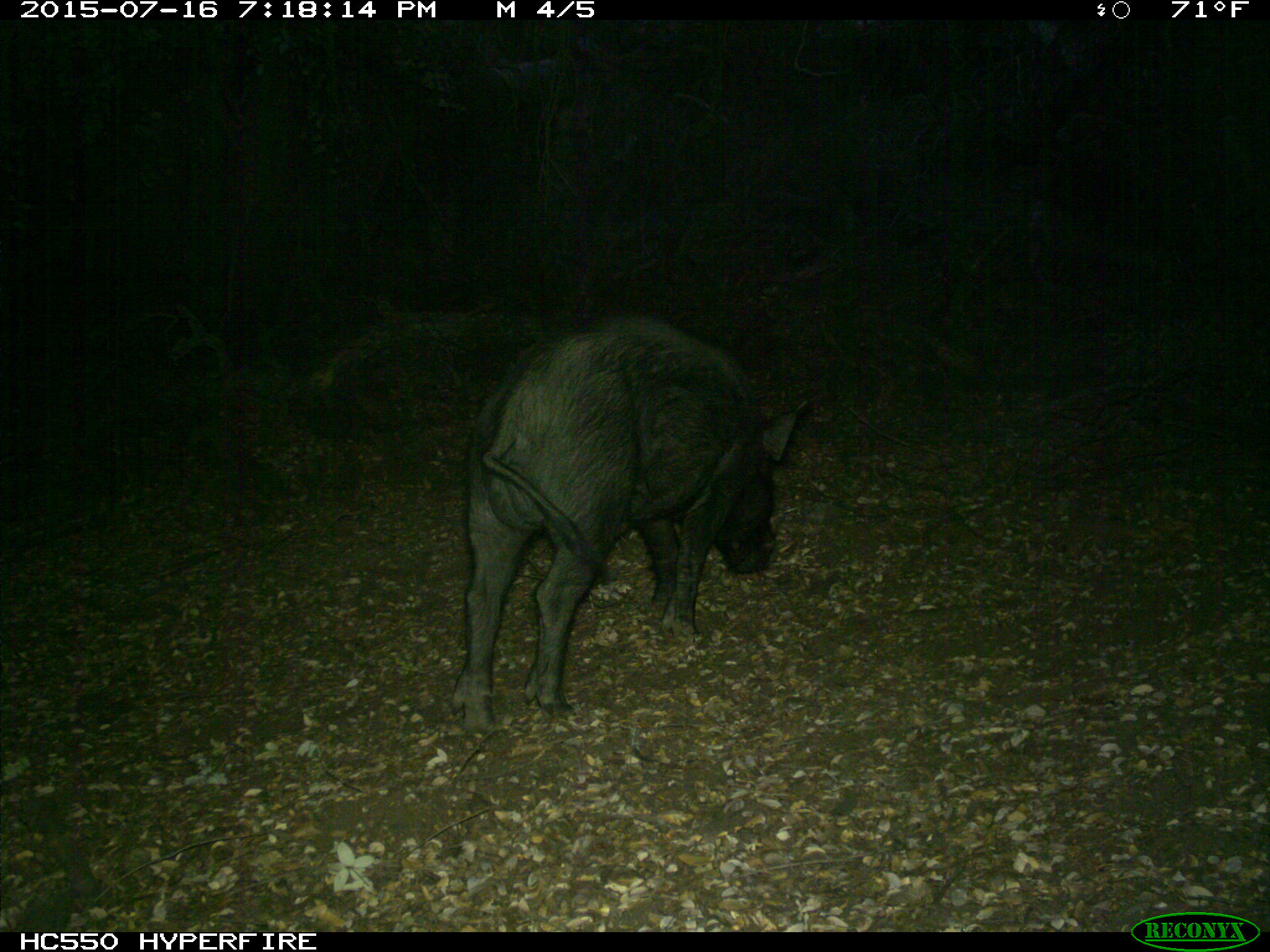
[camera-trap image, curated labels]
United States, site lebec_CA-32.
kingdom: Animalia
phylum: Chordata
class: Mammalia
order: Artiodactyla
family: Suidae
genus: Sus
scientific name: Sus scrofa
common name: wild boar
Sus scrofa (wild boar).